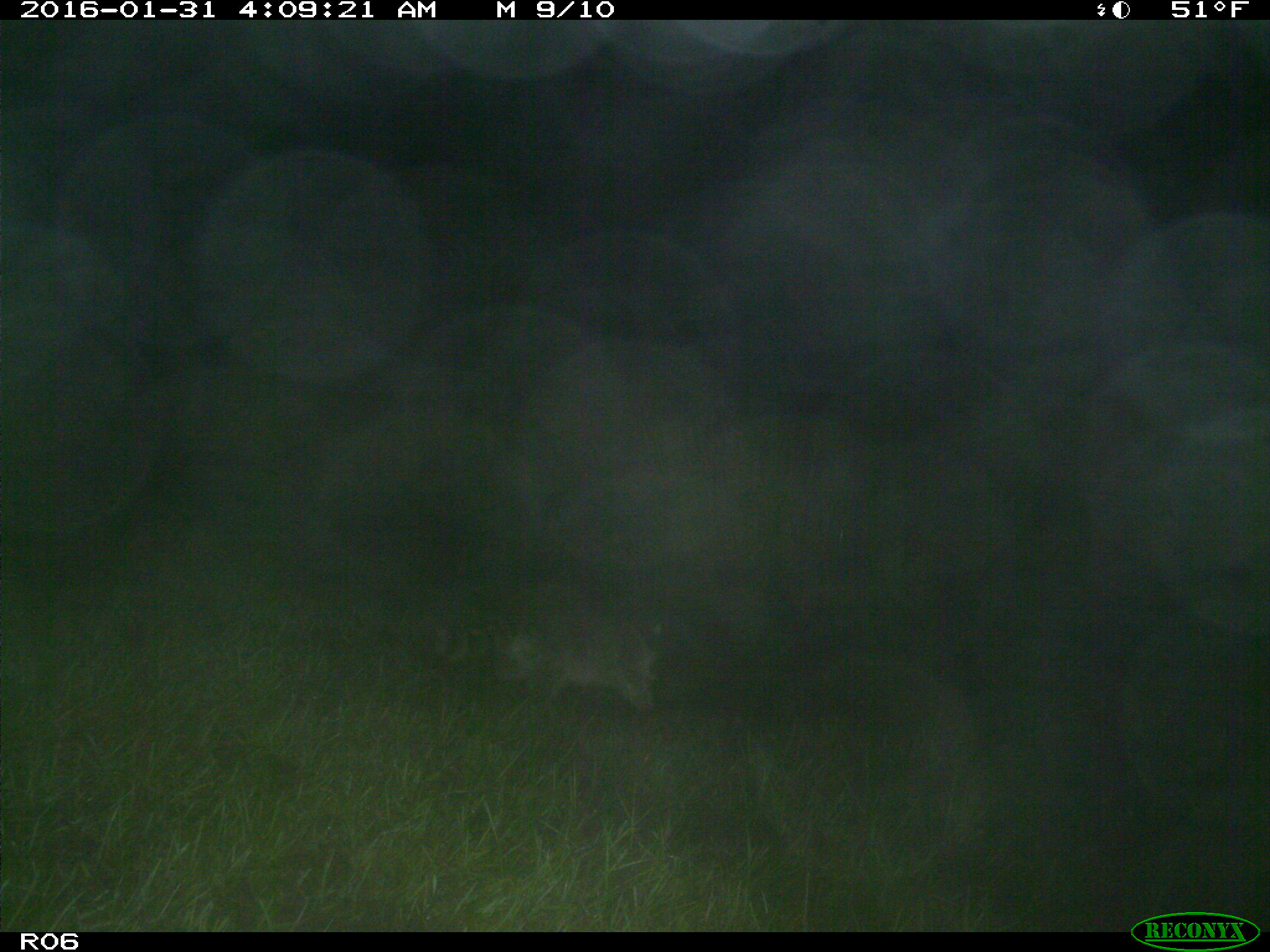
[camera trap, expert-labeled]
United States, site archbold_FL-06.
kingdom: Animalia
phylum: Chordata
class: Mammalia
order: Carnivora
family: Procyonidae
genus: Procyon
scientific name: Procyon lotor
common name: common raccoon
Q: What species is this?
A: Procyon lotor (common raccoon).